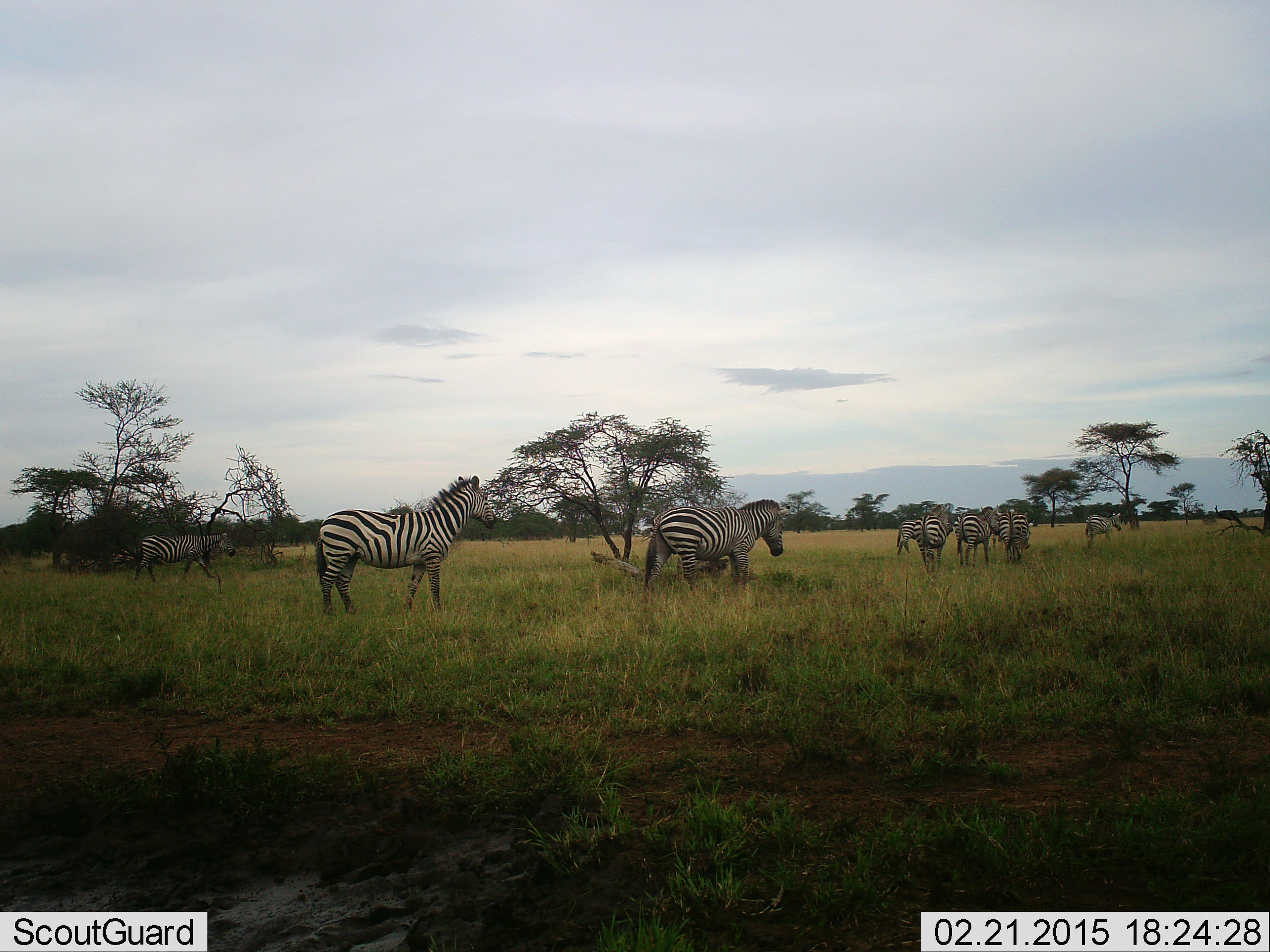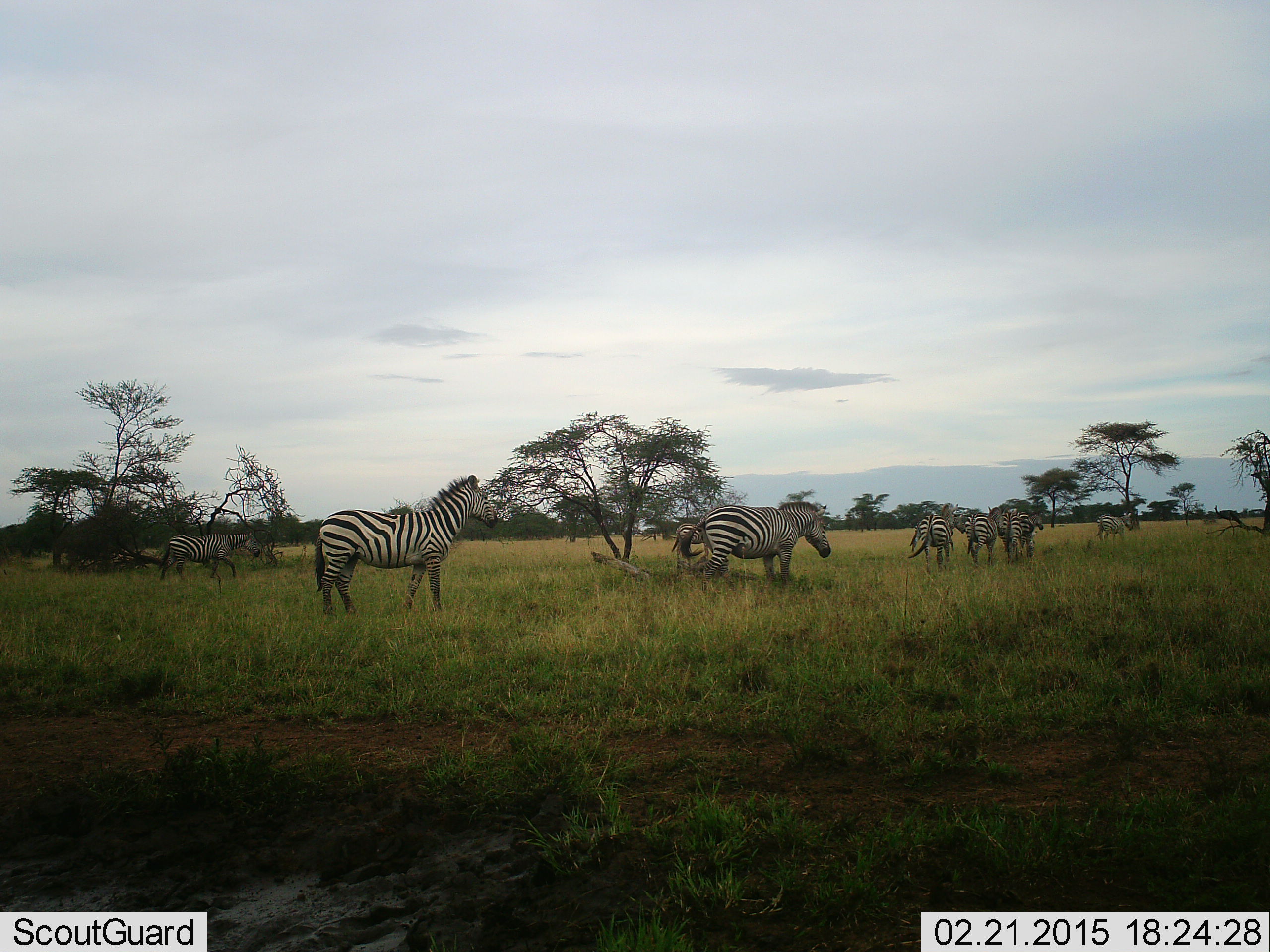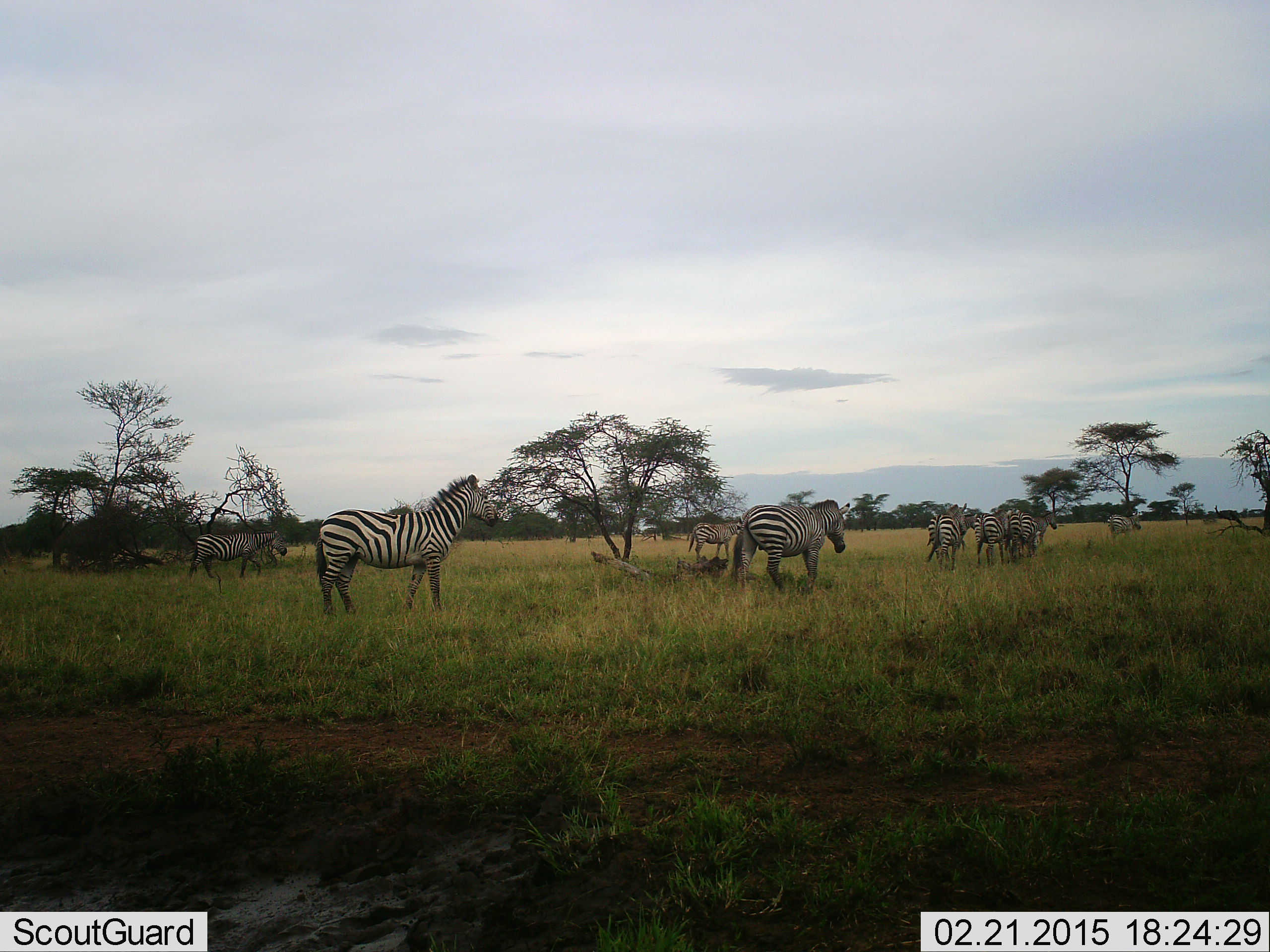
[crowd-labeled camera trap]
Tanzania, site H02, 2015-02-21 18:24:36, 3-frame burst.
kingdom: Animalia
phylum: Chordata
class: Mammalia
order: Perissodactyla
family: Equidae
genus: Equus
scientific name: Equus quagga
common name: plains zebra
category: zebra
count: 8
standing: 40%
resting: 0%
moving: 90%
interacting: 0%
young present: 10%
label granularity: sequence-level